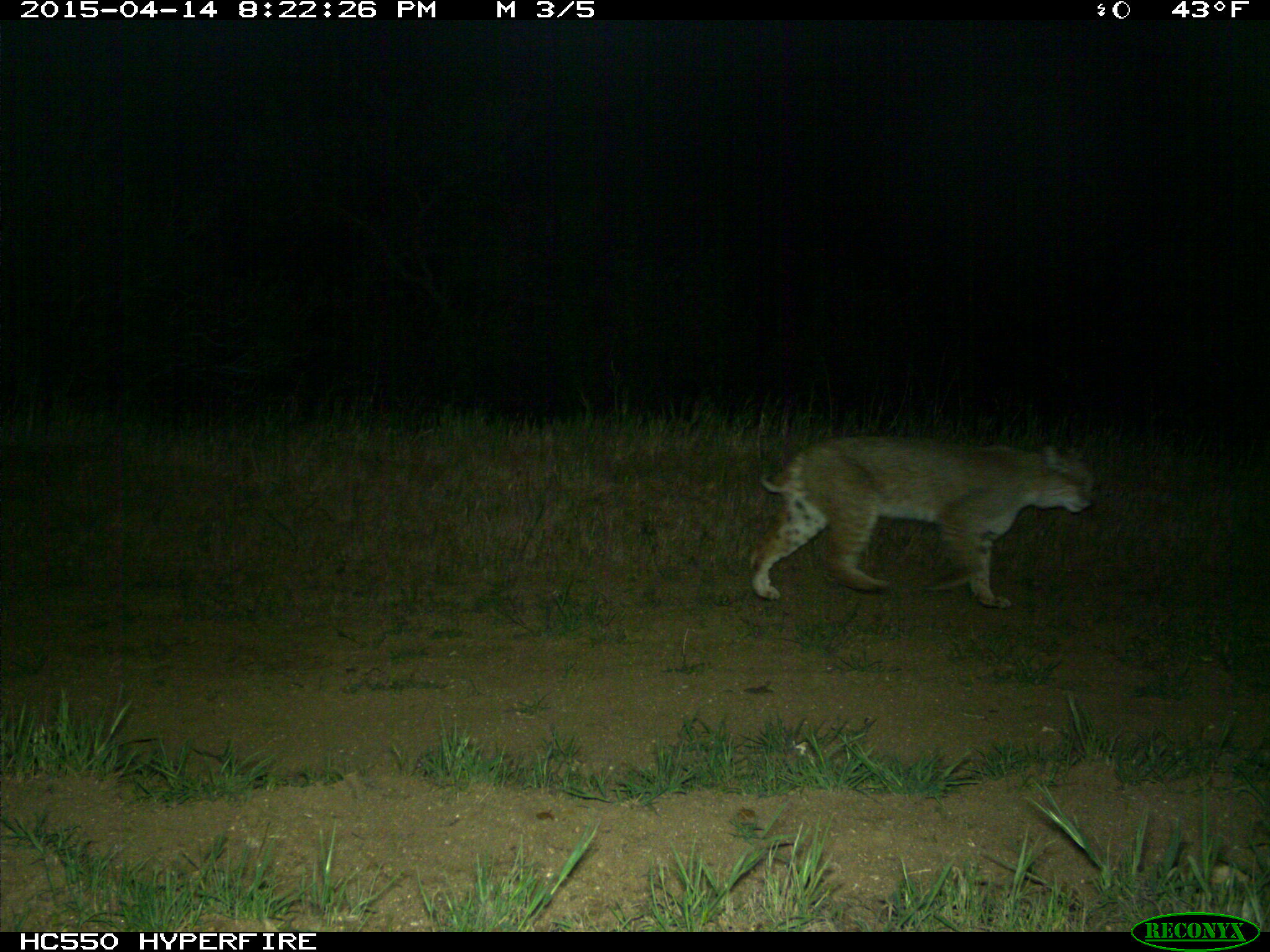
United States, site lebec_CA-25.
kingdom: Animalia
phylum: Chordata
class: Mammalia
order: Carnivora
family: Felidae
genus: Lynx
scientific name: Lynx rufus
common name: bobcat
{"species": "Lynx rufus (bobcat)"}